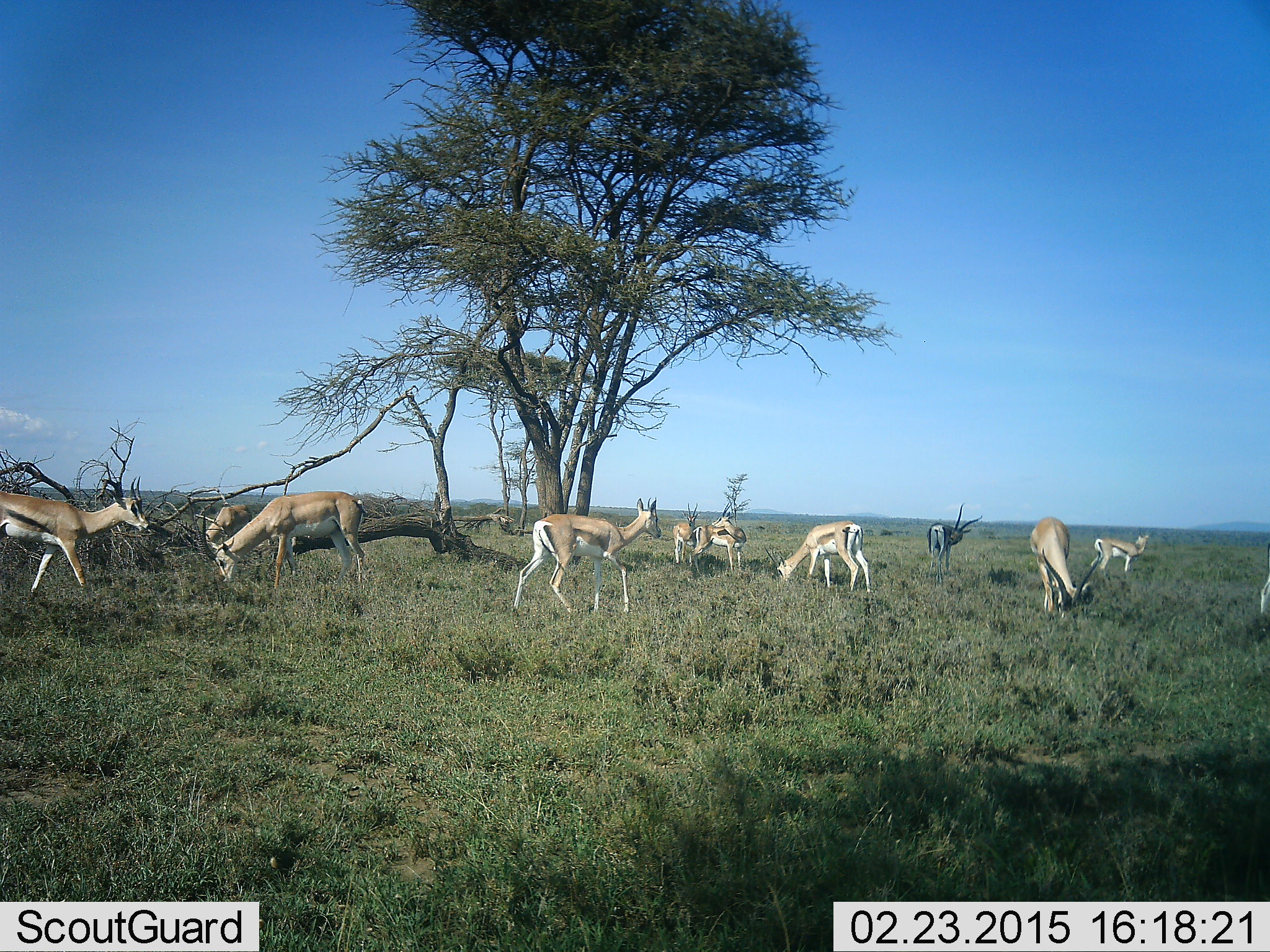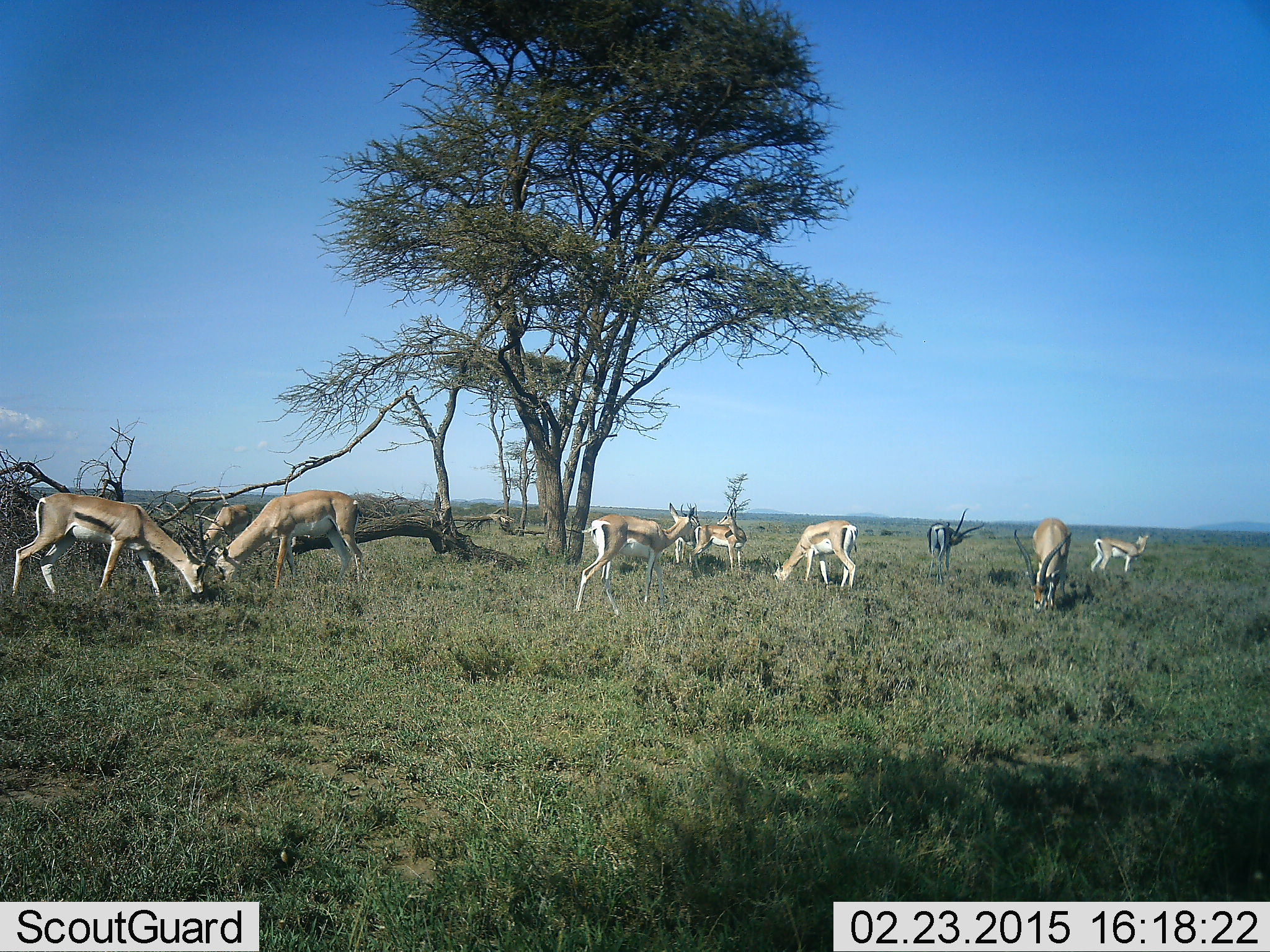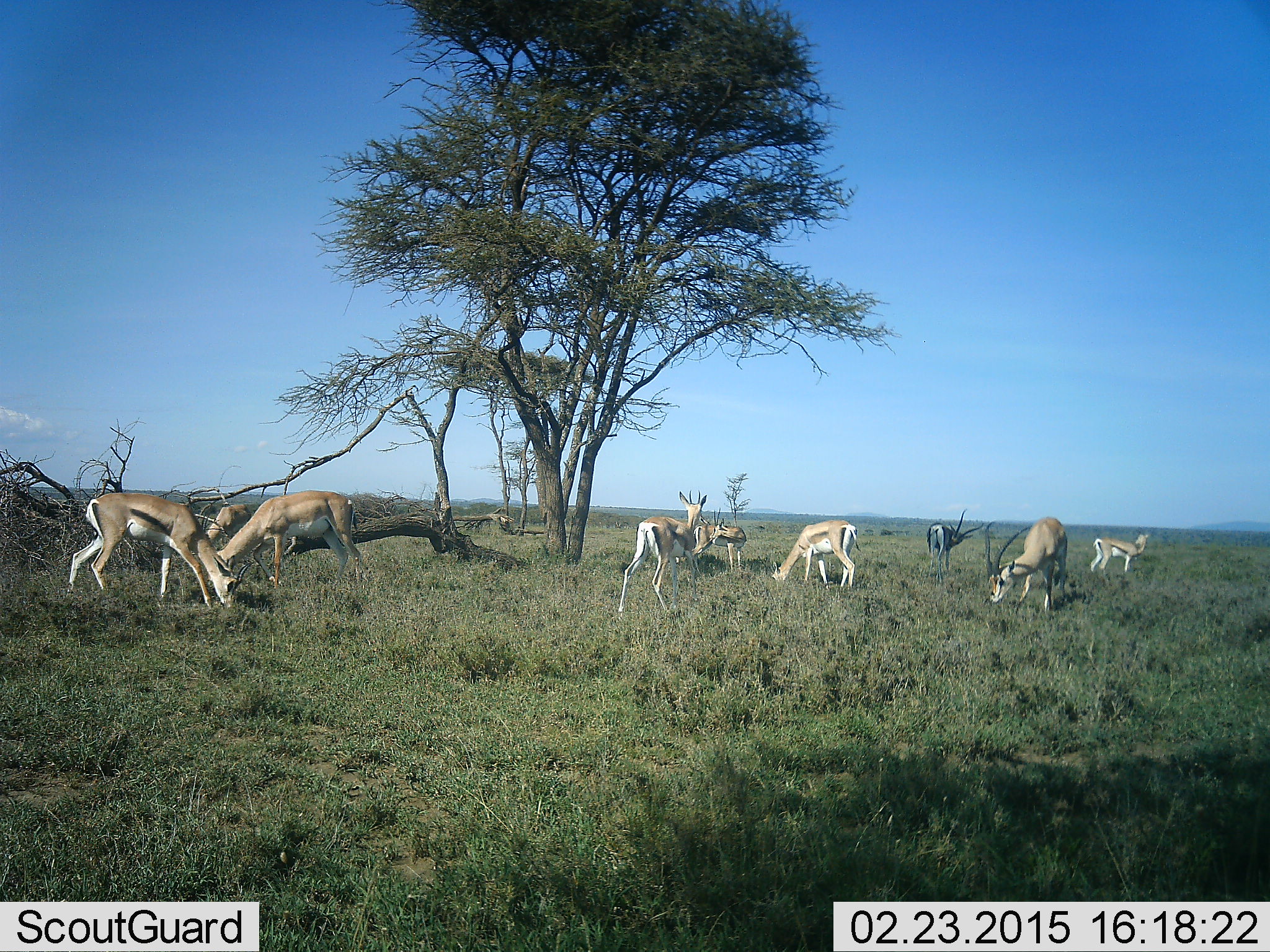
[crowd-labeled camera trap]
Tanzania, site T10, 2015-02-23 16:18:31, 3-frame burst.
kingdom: Animalia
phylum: Chordata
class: Mammalia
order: Artiodactyla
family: Bovidae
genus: Eudorcas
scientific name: Eudorcas thomsonii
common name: thomson's gazelle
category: gazellethomsons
Gazellethomsons (thomson's gazelle) (Eudorcas thomsonii), count 10. Behavior (volunteer vote fractions): standing 58%, resting 8%, moving 33%, interacting 8%. Young present (vote fraction): 0%. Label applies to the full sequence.